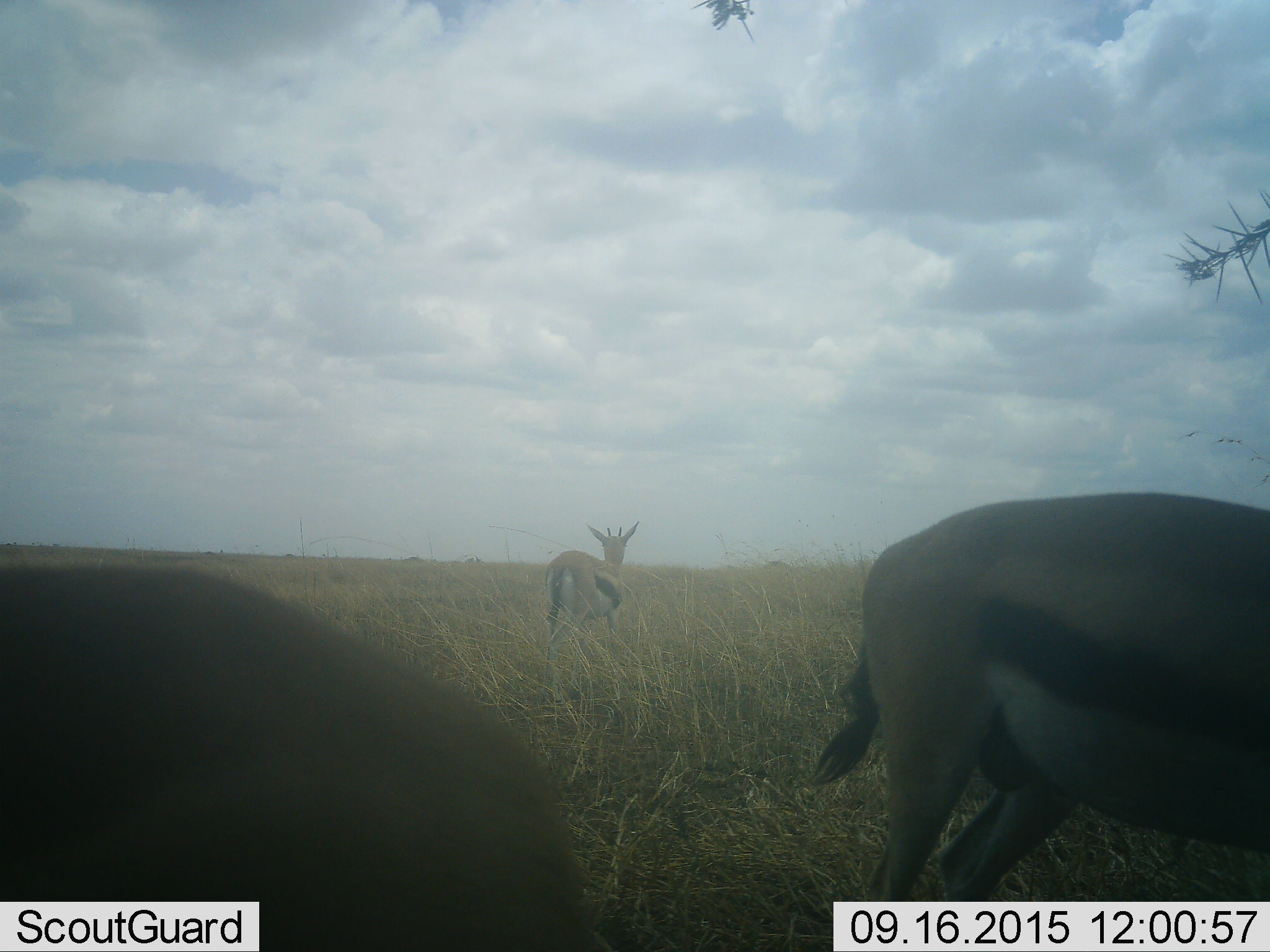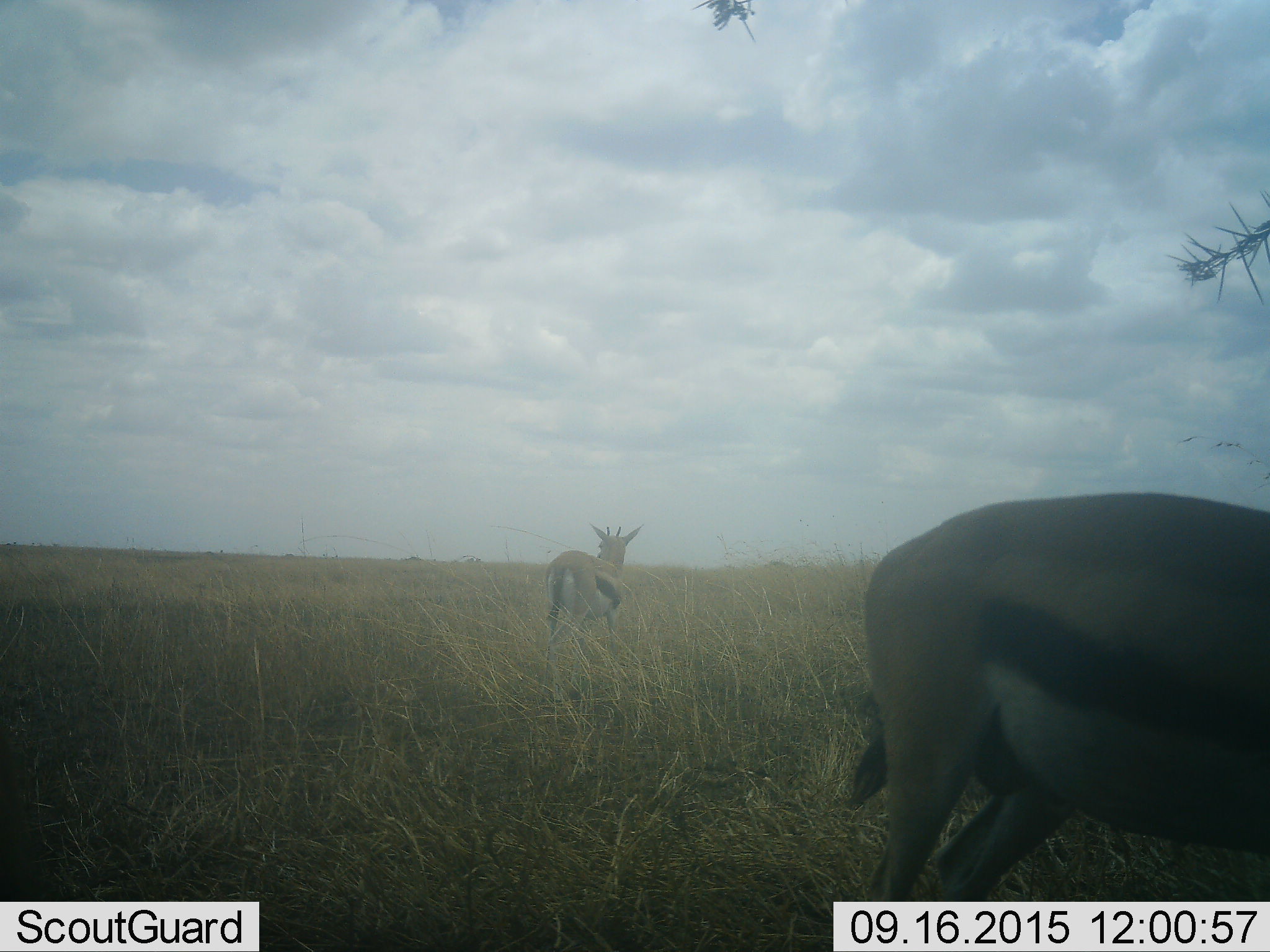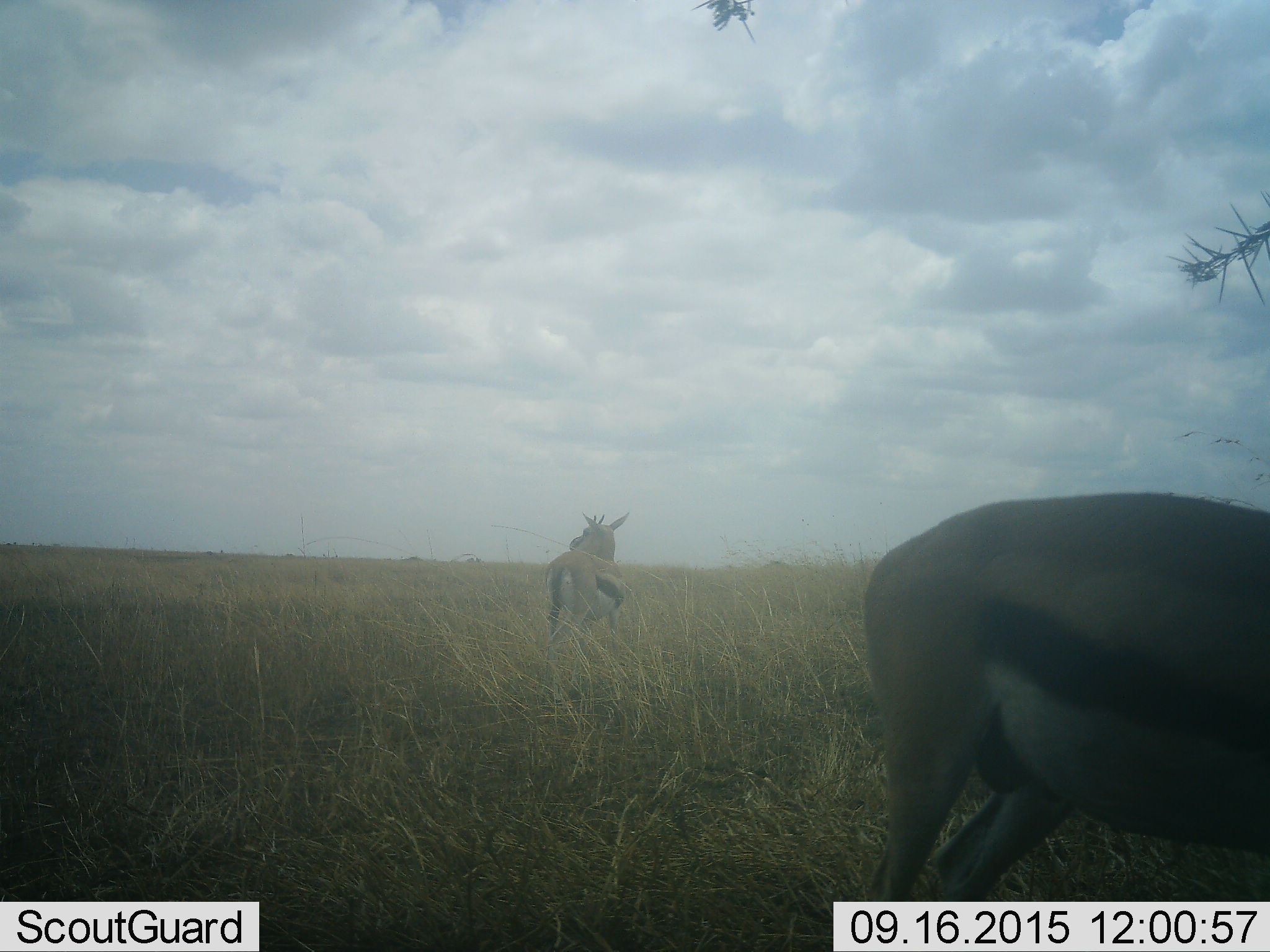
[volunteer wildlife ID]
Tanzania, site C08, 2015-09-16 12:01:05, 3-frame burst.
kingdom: Animalia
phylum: Chordata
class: Mammalia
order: Artiodactyla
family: Bovidae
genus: Eudorcas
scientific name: Eudorcas thomsonii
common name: thomson's gazelle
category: gazellethomsons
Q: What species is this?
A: Gazellethomsons (thomson's gazelle) (Eudorcas thomsonii).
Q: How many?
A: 3.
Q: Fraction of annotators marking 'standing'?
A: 88%.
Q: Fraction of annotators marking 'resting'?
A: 0%.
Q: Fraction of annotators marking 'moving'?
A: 65%.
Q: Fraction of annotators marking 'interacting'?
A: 0%.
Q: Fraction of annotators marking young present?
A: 6%.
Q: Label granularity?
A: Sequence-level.